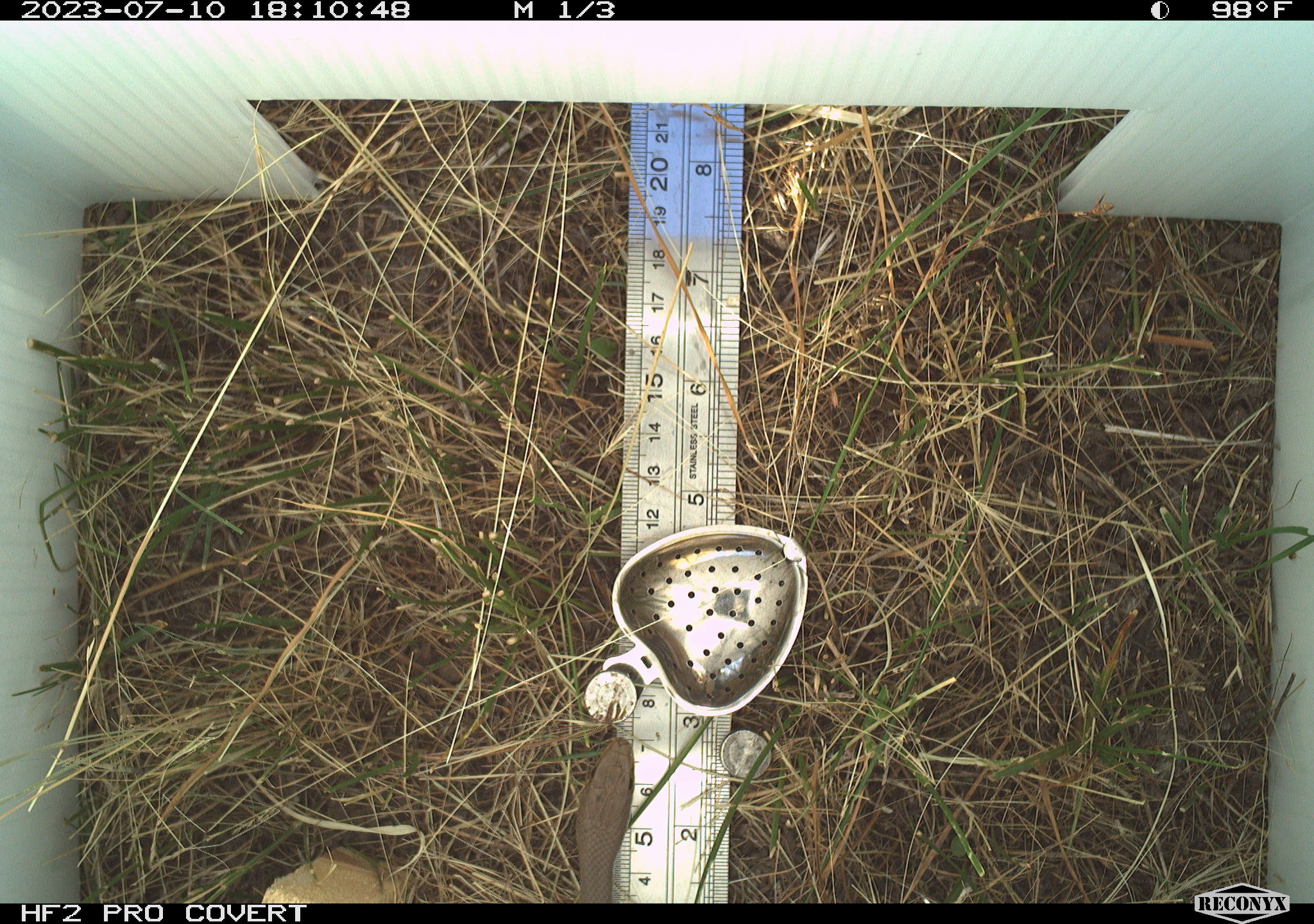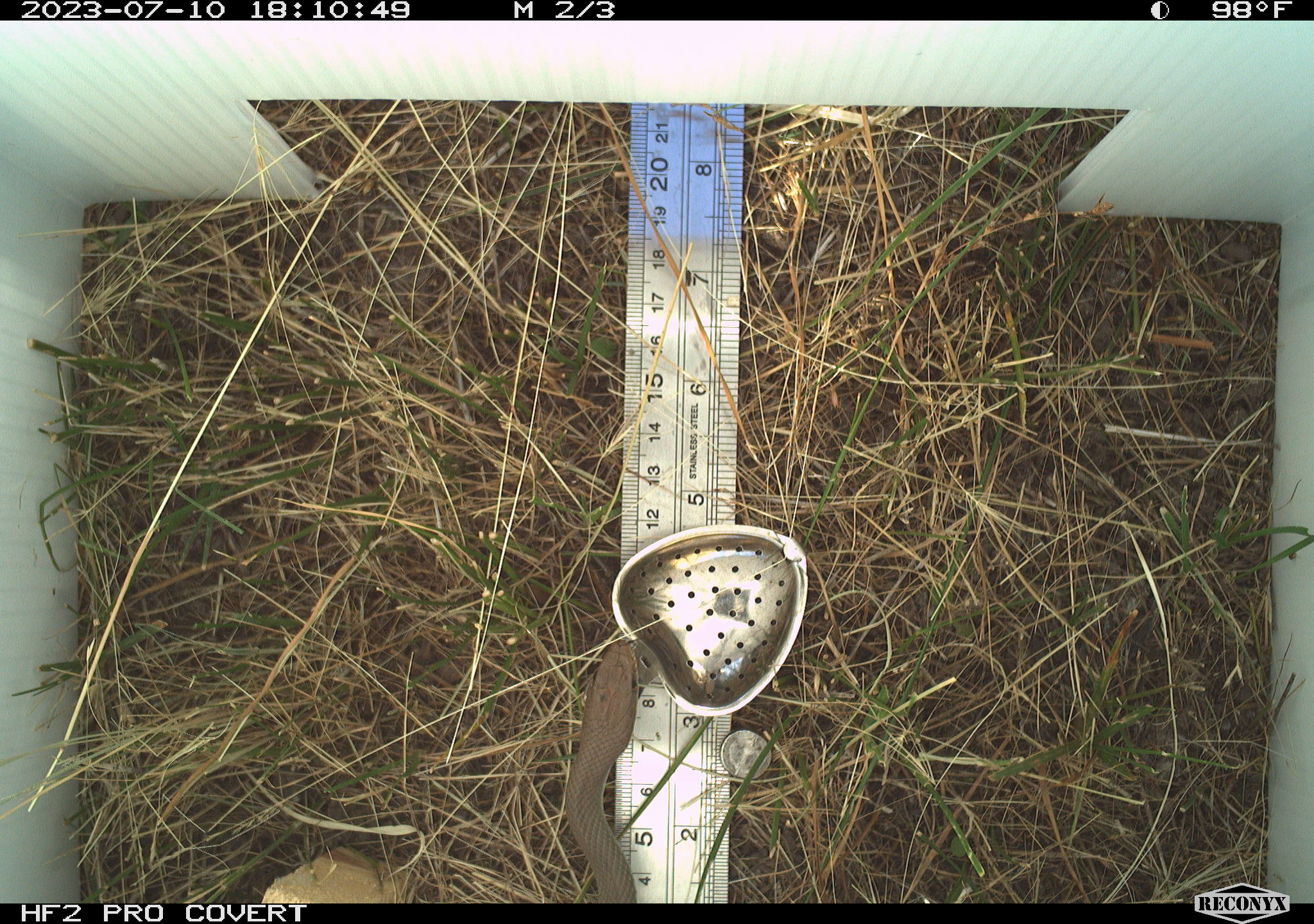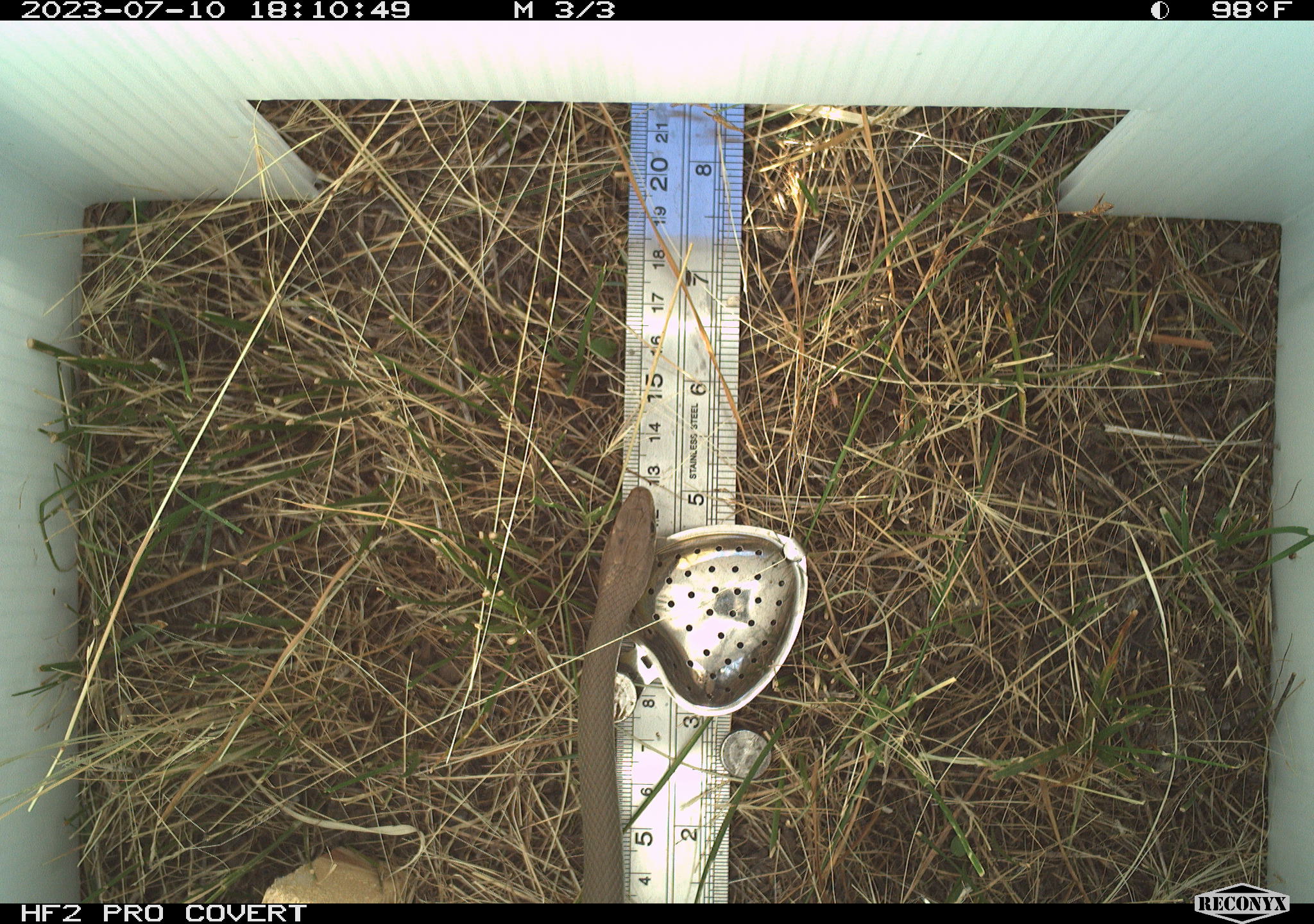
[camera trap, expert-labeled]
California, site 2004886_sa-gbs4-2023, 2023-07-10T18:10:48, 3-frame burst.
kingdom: Animalia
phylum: Chordata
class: Reptilia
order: Squamata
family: Colubridae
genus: Coluber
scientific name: Coluber constrictor mormon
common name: western yellow-bellied racer